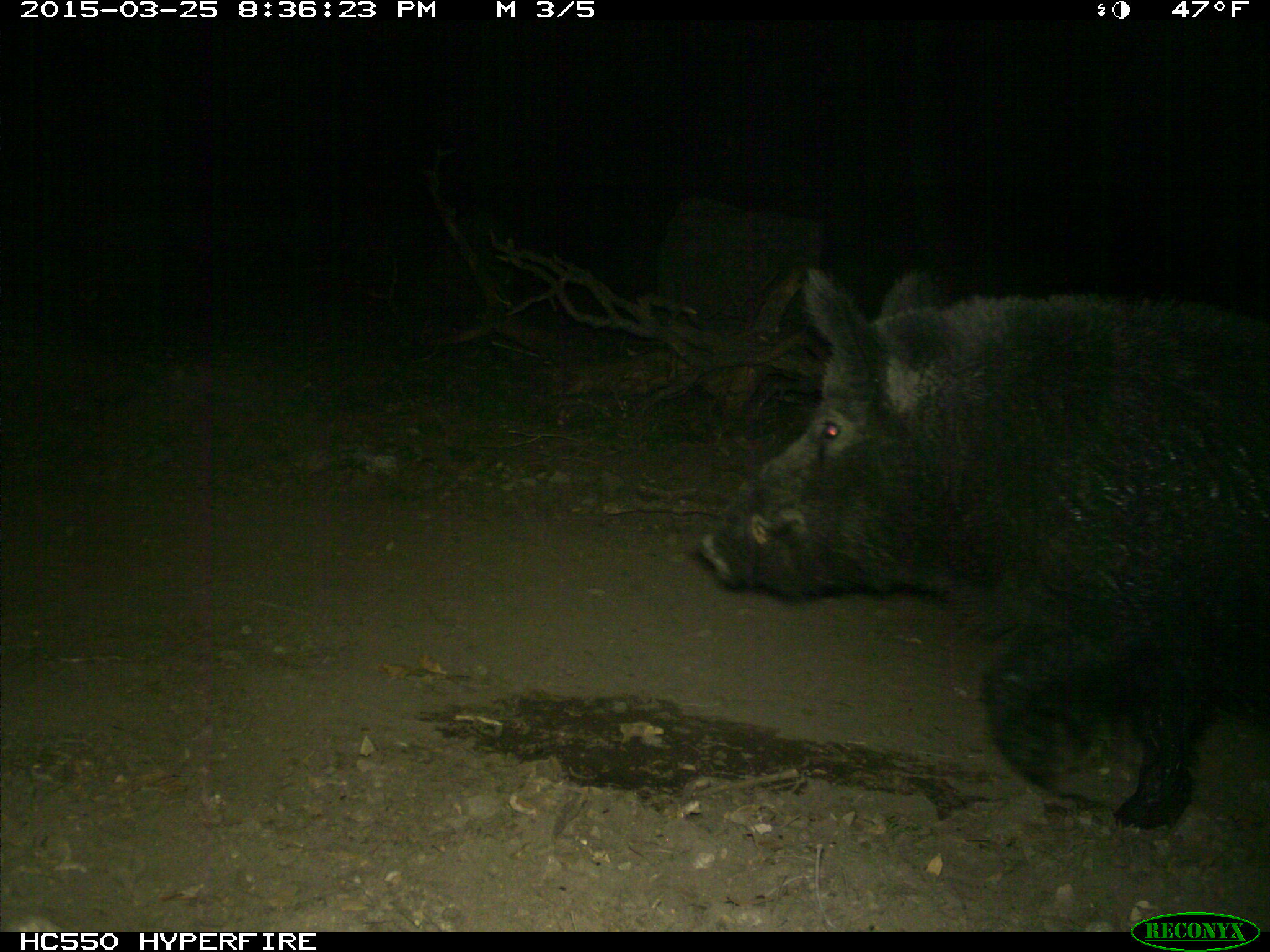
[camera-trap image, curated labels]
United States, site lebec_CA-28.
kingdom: Animalia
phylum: Chordata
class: Mammalia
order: Artiodactyla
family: Suidae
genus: Sus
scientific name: Sus scrofa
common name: wild boar